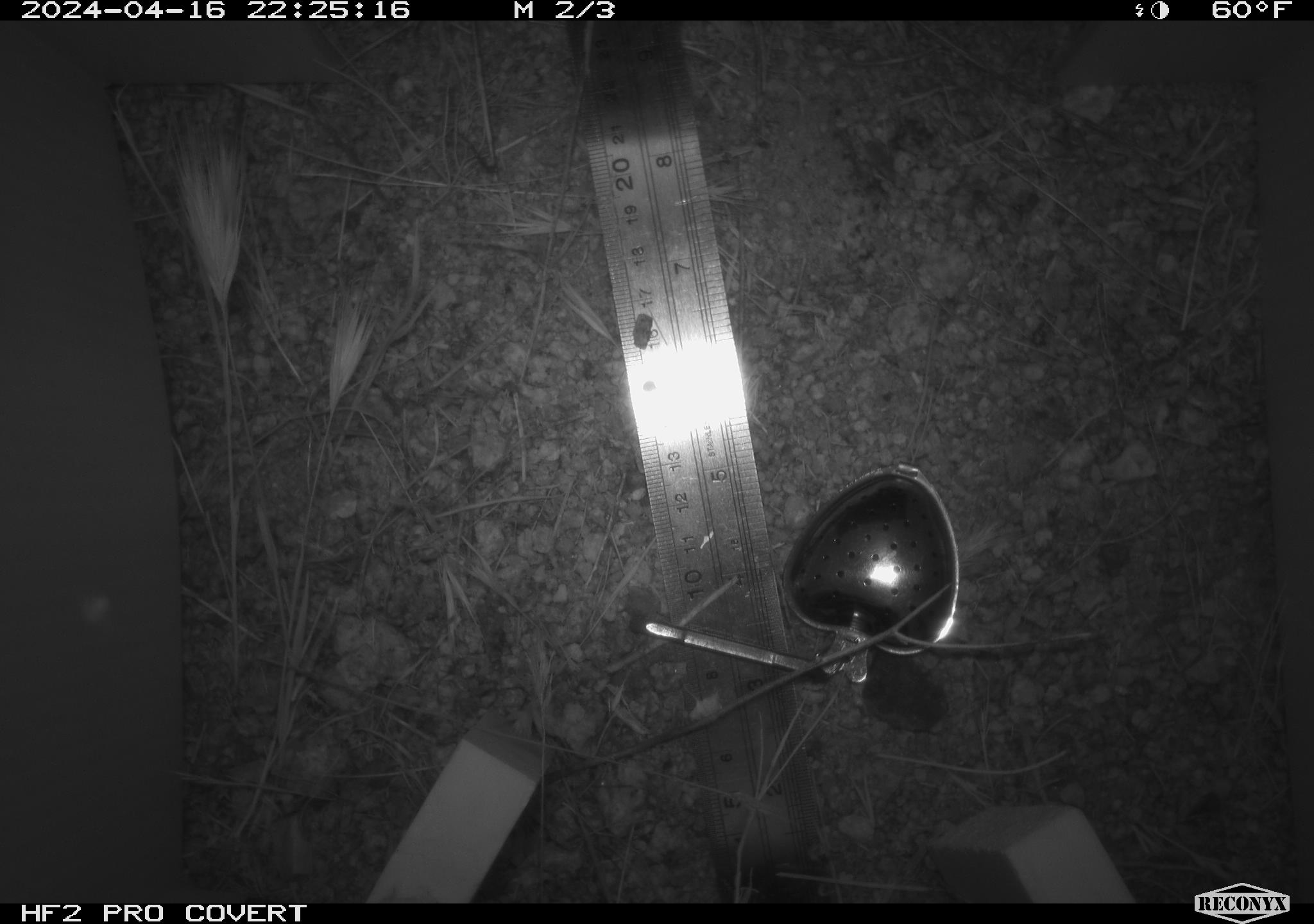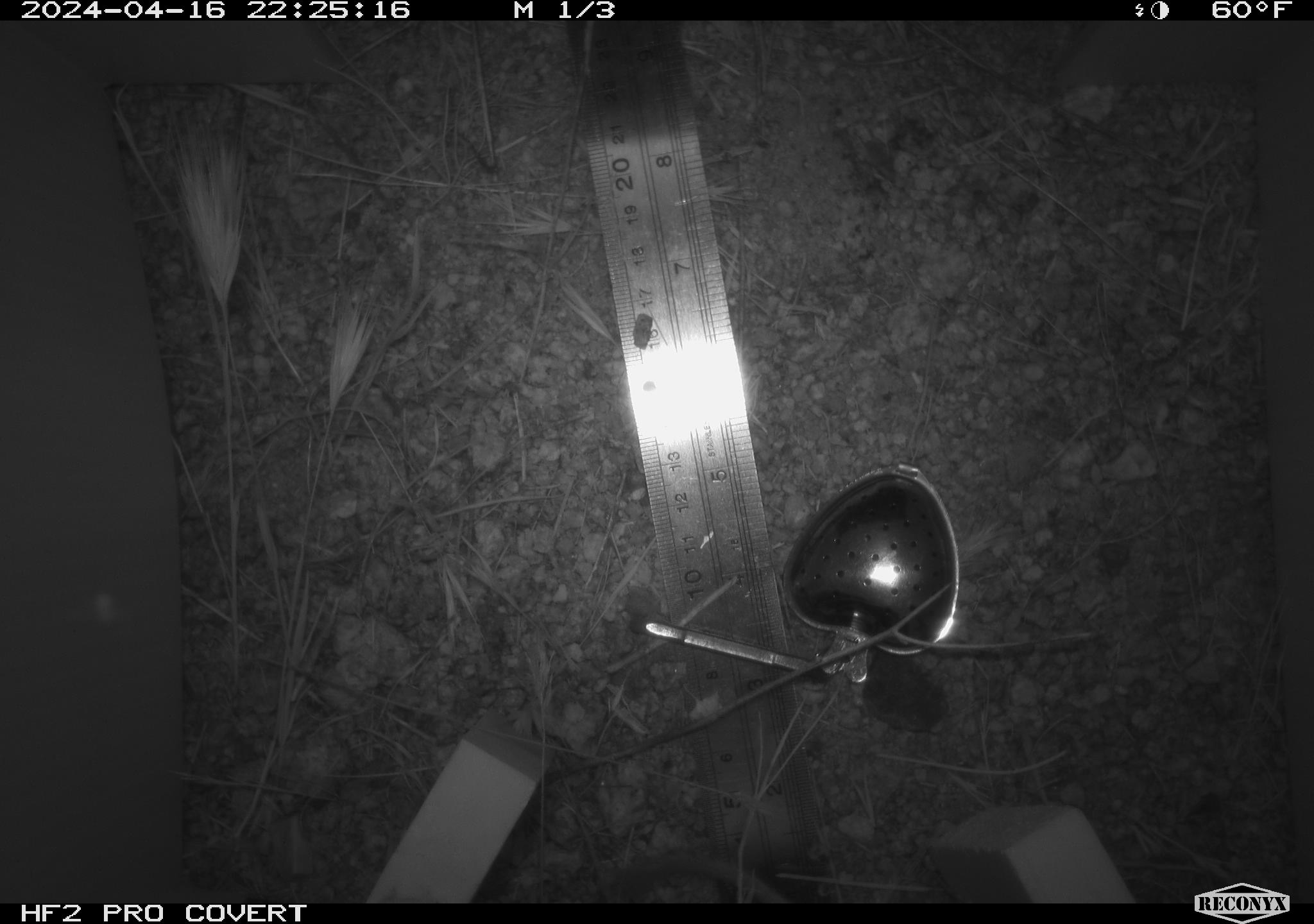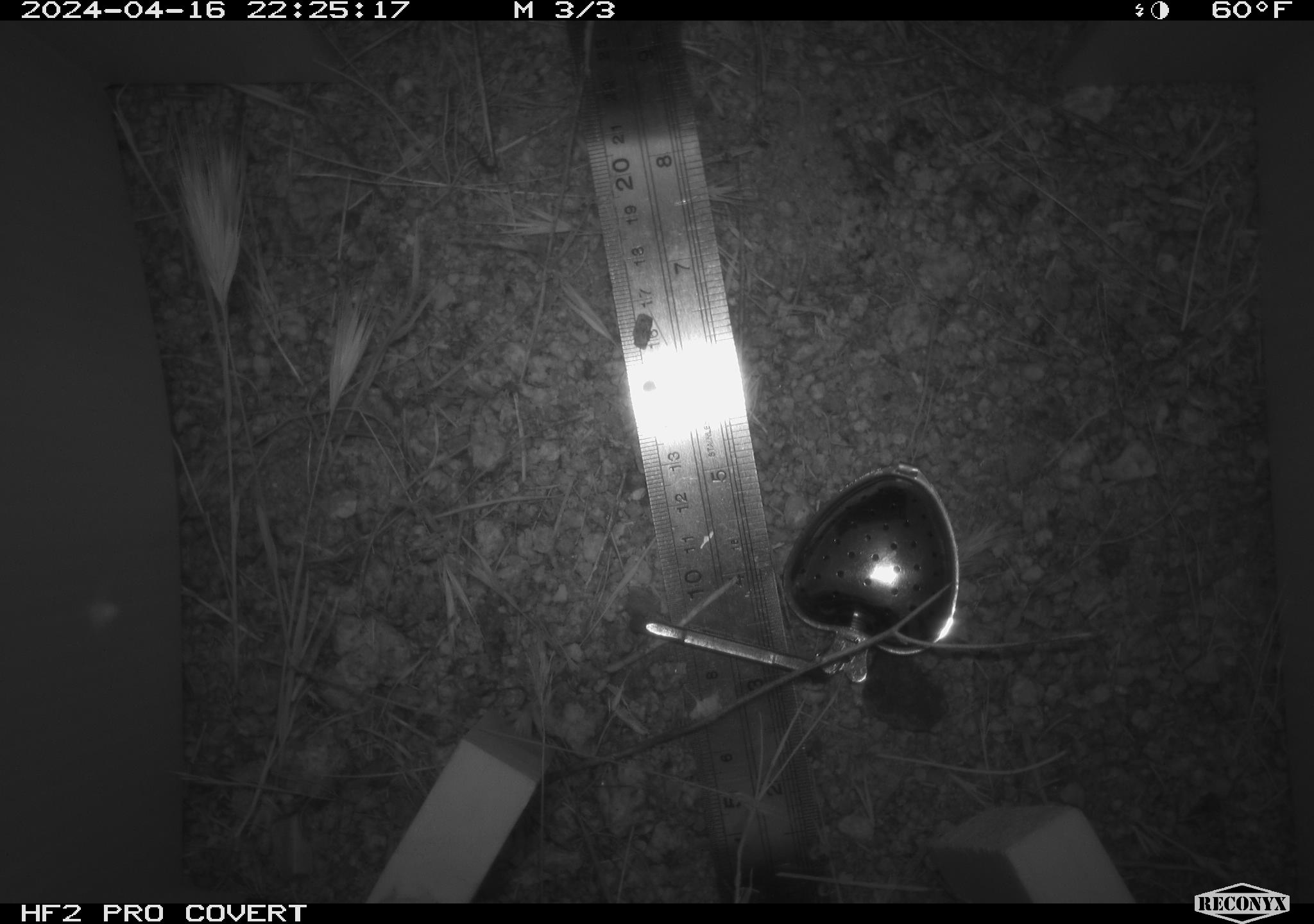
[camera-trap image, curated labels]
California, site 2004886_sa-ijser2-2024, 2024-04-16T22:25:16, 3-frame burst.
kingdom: Animalia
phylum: Chordata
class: Mammalia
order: Rodentia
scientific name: Rodentia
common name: woodrat or rat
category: woodrat or rat species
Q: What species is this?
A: Woodrat or rat species (woodrat or rat) (Rodentia).